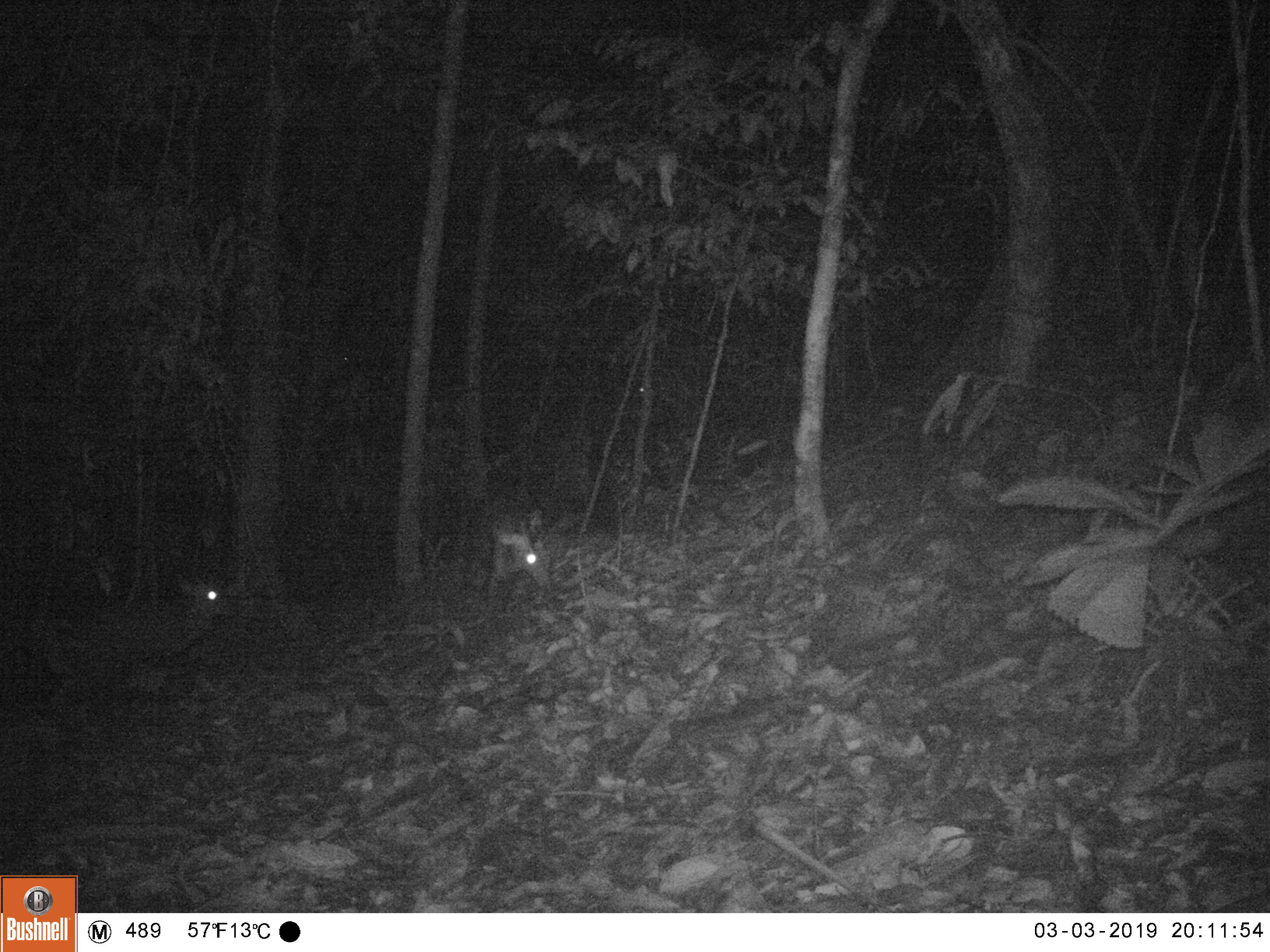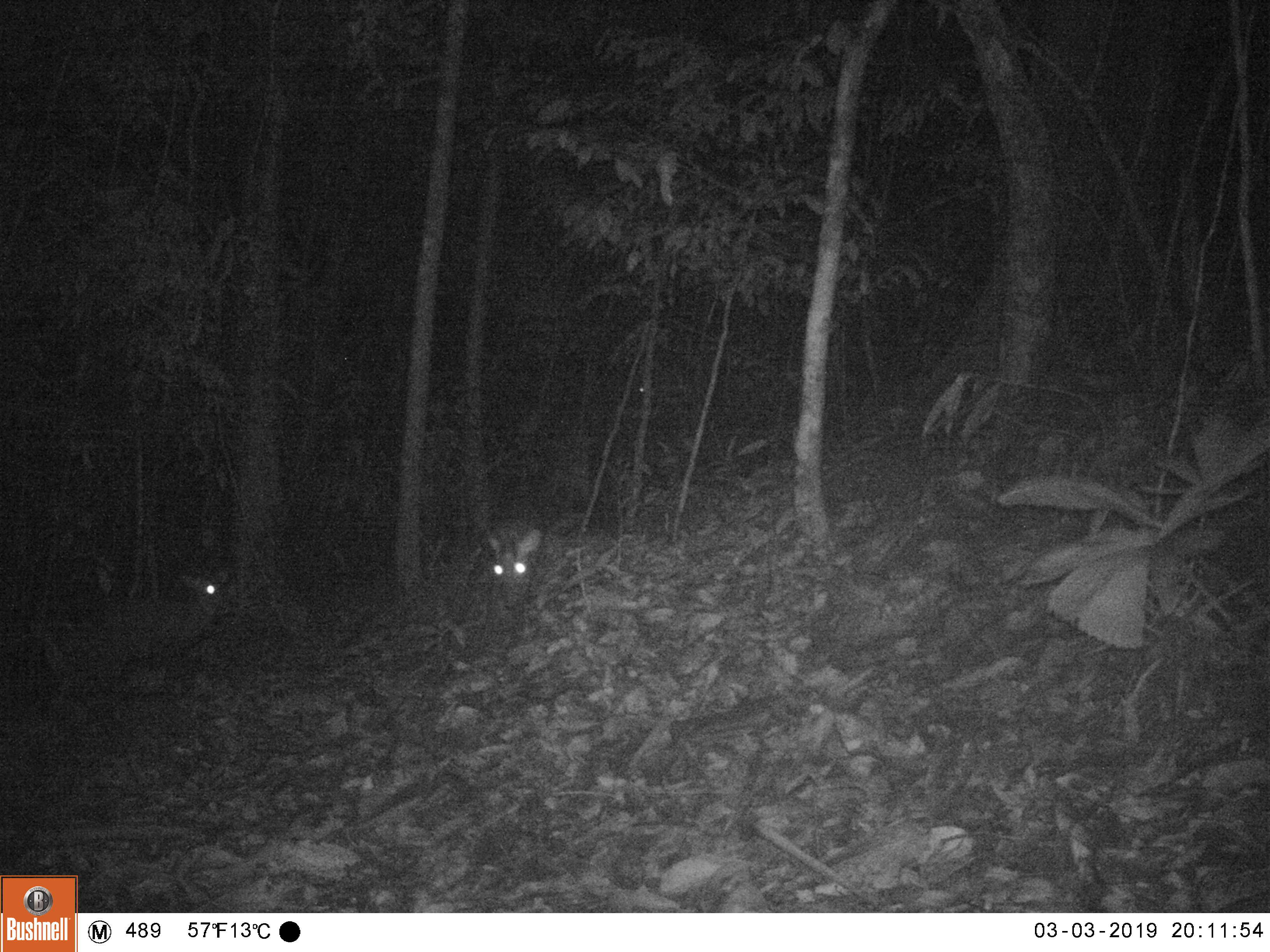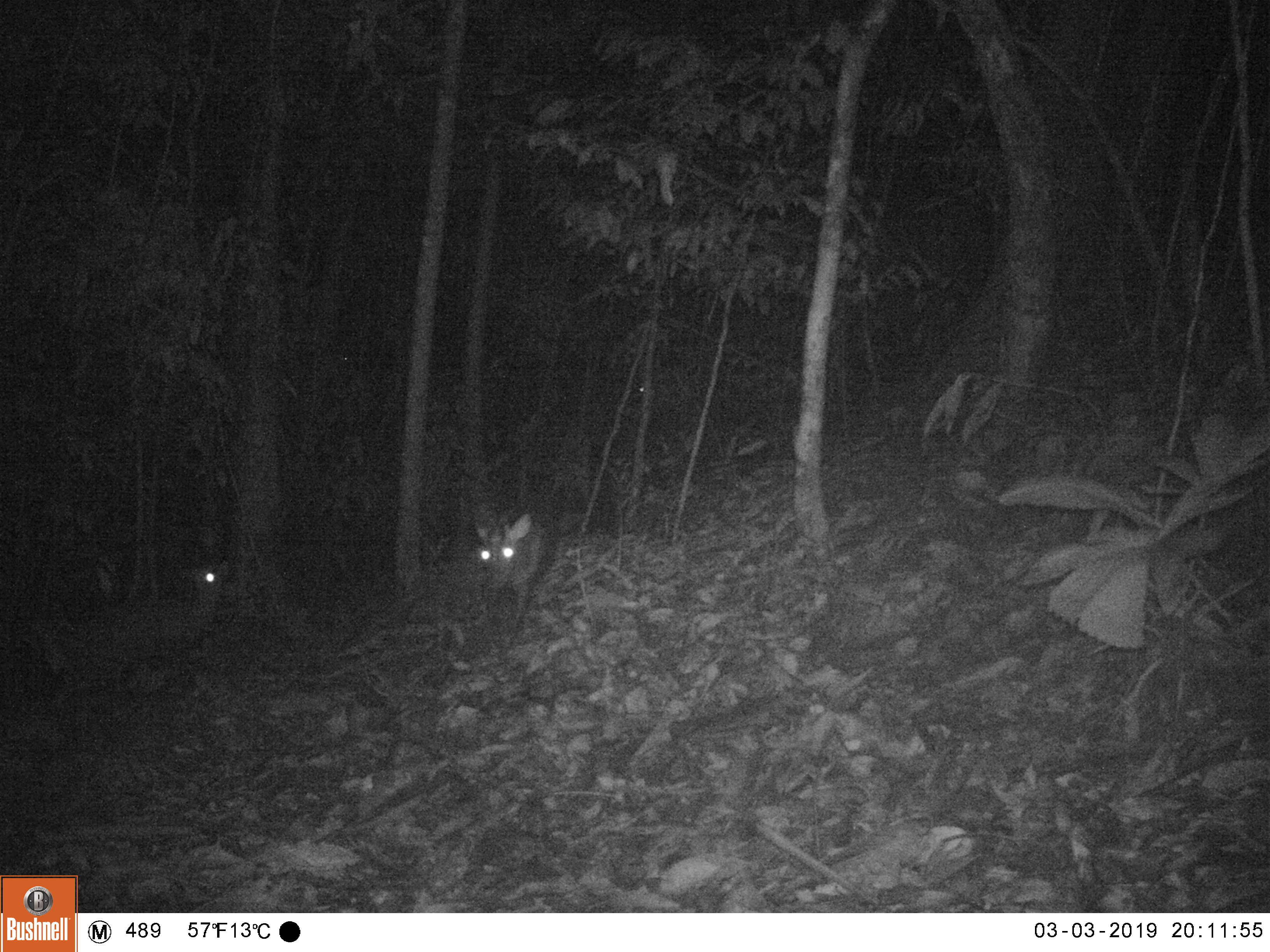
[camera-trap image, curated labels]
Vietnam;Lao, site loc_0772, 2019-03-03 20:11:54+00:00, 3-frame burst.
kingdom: Animalia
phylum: Chordata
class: Mammalia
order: Artiodactyla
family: Cervidae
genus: Muntiacus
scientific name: Muntiacus rooseveltorum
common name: roosevelt's muntjac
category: roosevelts muntjac group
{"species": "roosevelts muntjac group (roosevelt's muntjac) (Muntiacus rooseveltorum)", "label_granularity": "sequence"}